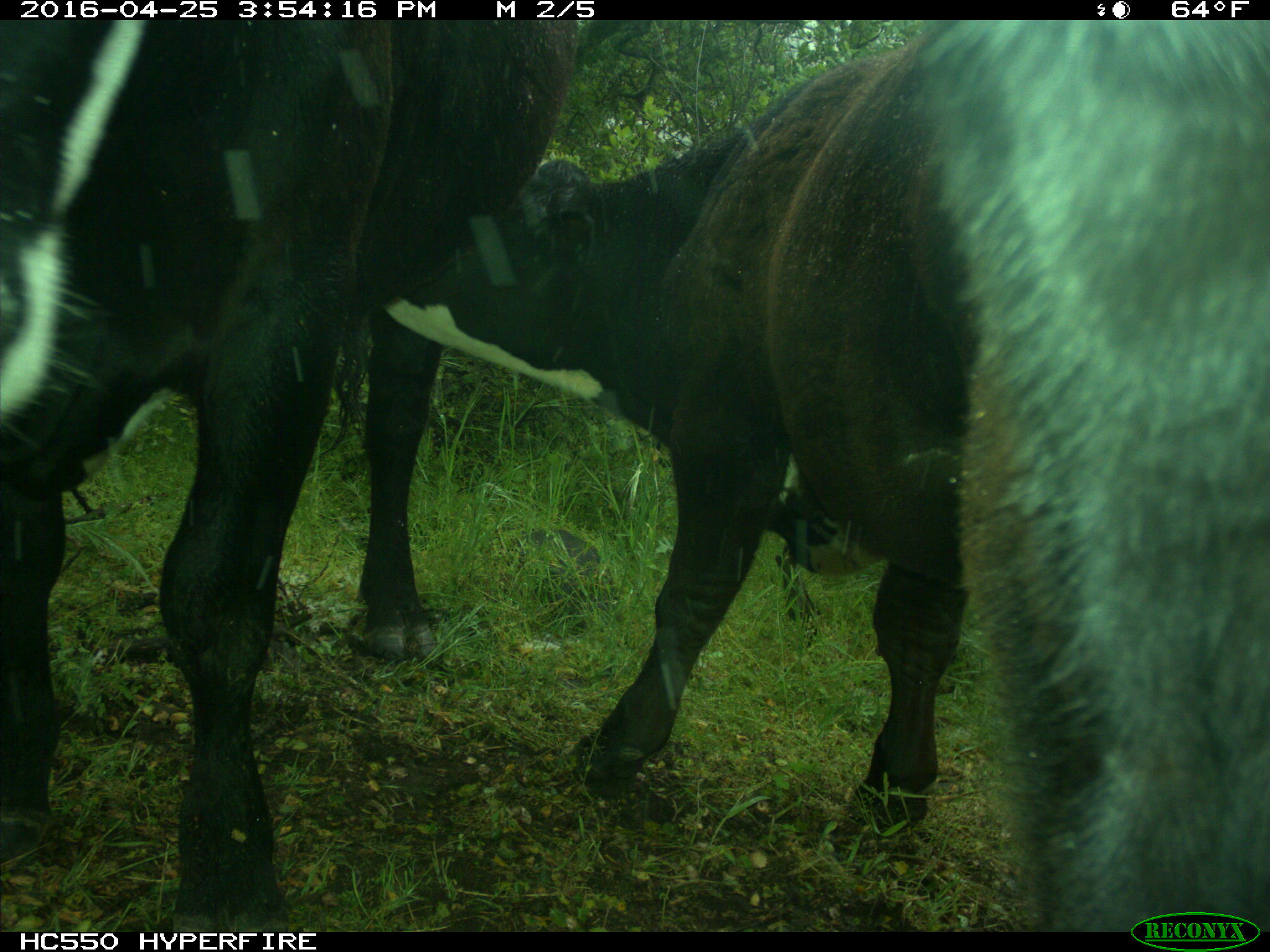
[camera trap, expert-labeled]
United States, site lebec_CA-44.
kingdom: Animalia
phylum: Chordata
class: Mammalia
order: Artiodactyla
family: Bovidae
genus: Bos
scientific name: Bos taurus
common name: domestic cow